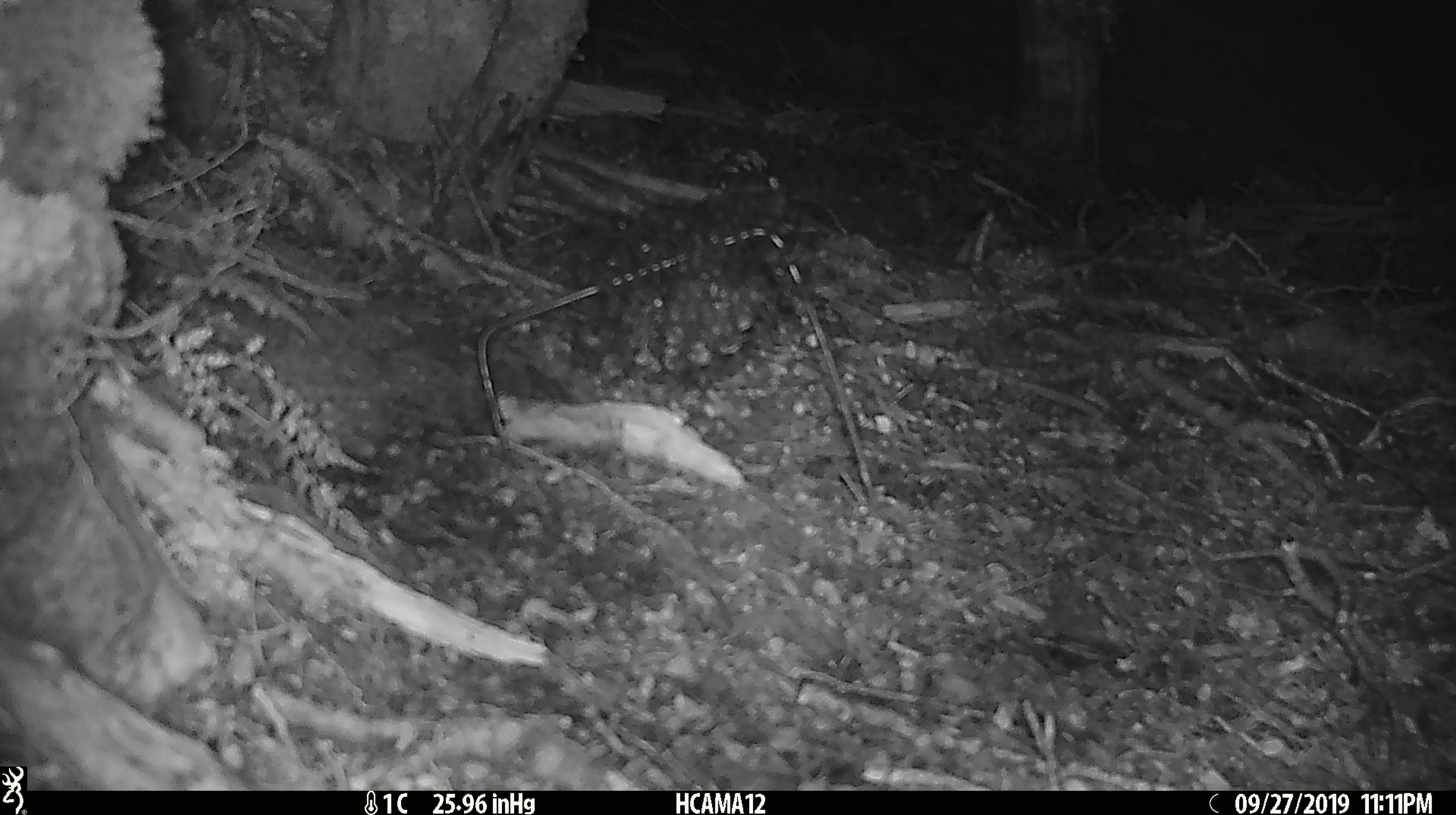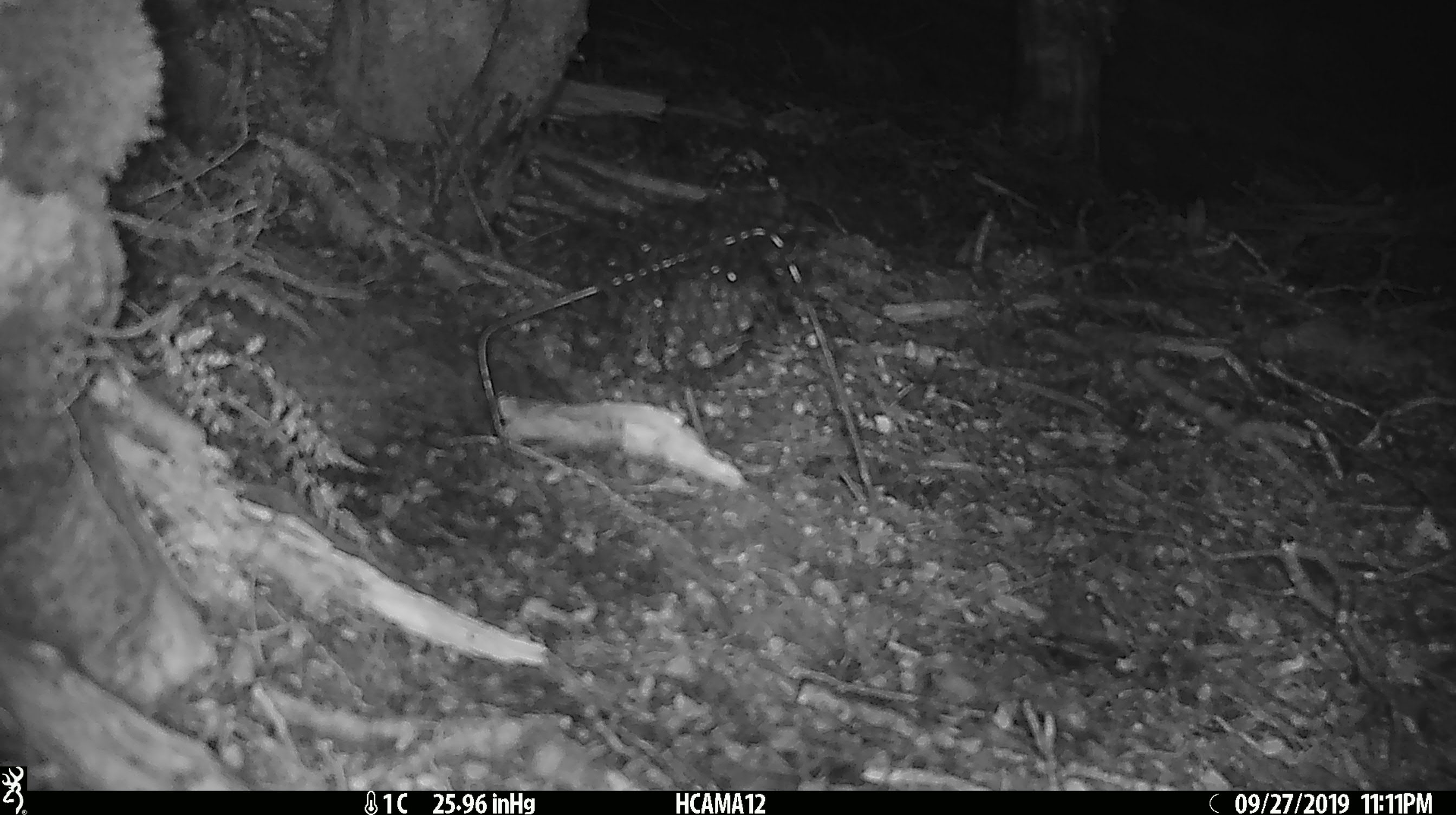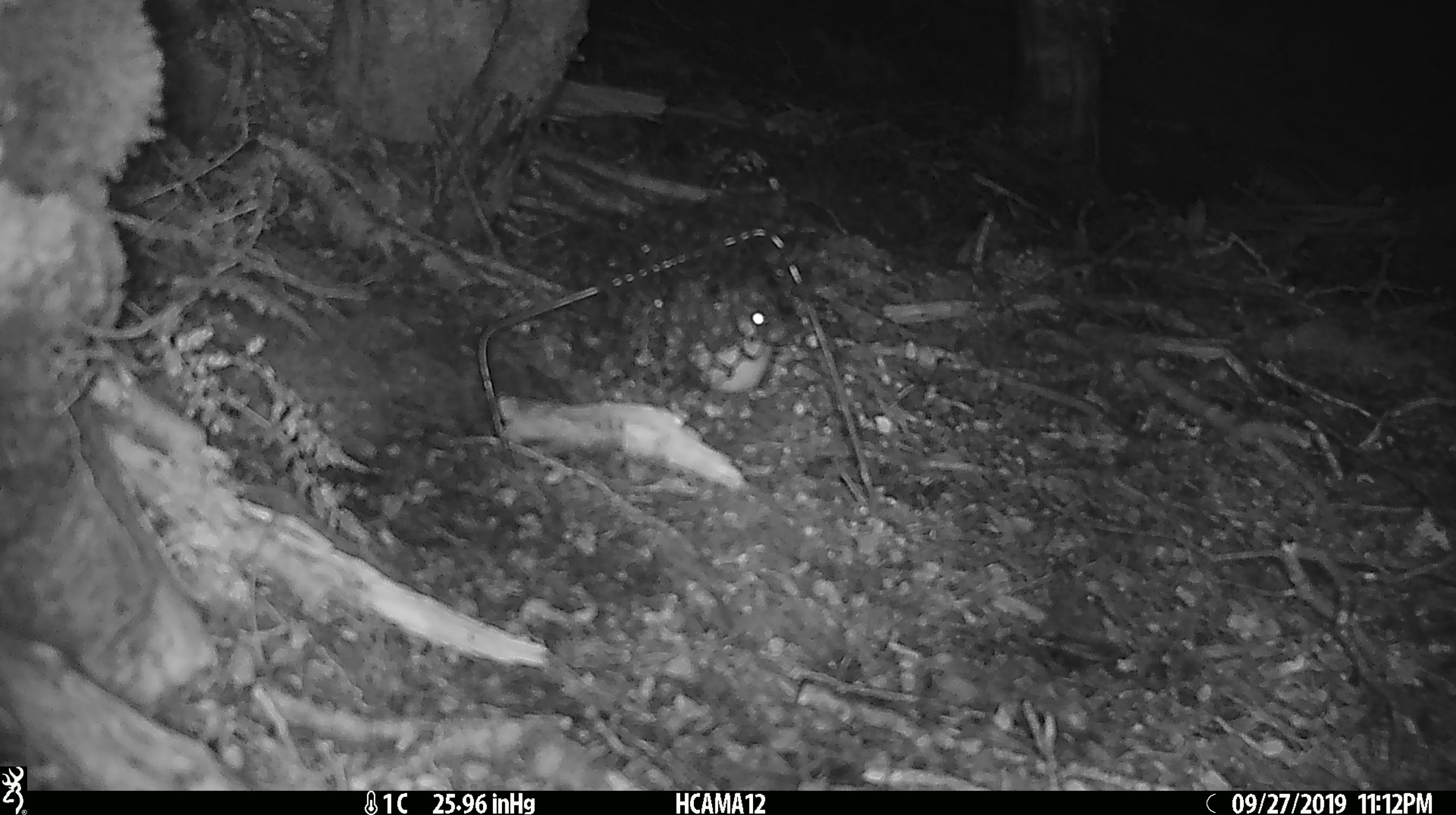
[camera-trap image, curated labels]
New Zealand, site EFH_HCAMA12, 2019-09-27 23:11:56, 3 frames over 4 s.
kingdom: Animalia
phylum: Chordata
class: Mammalia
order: Rodentia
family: Muridae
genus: Mus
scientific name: Mus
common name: mouse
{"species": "mouse (Mus)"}